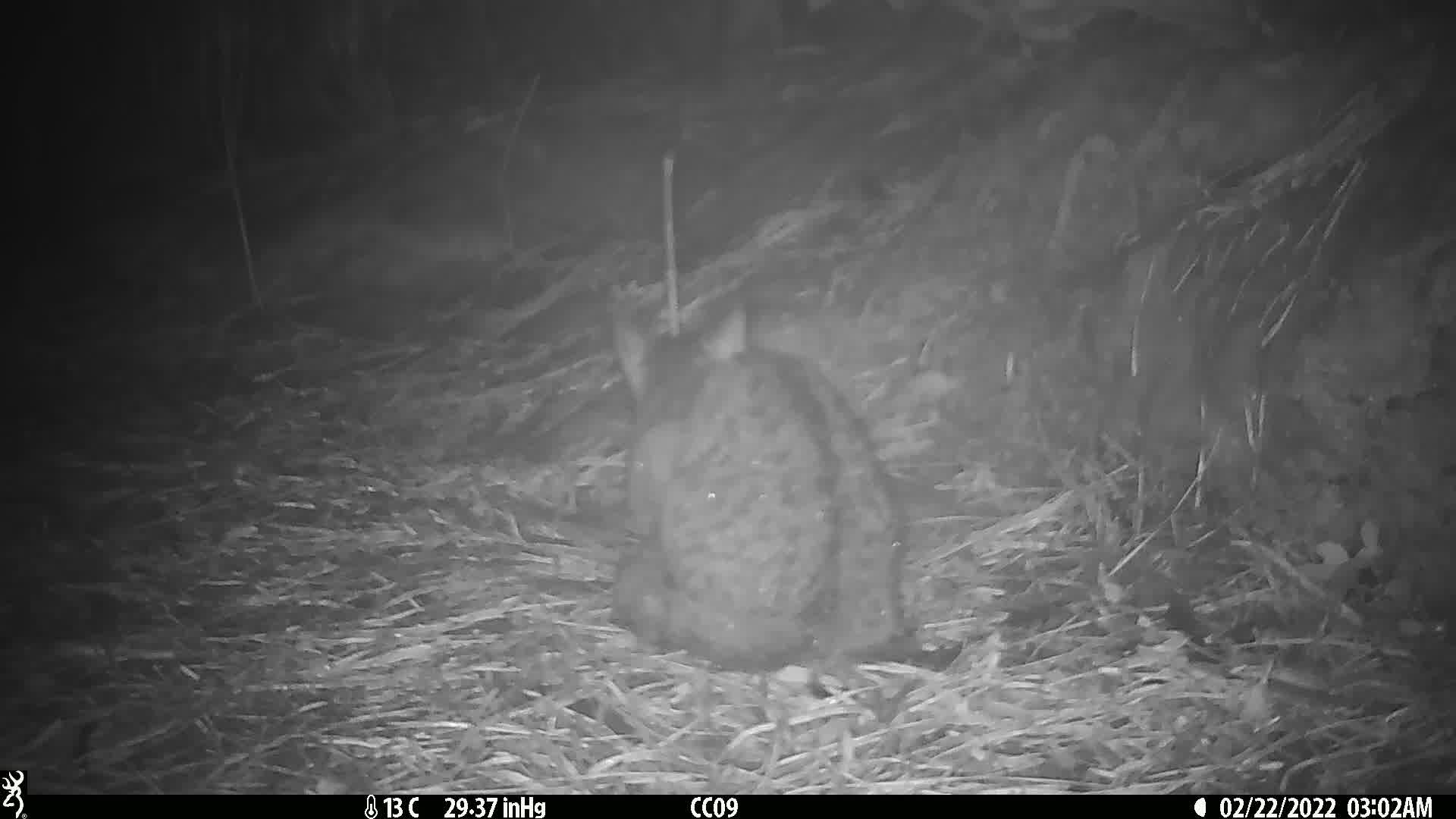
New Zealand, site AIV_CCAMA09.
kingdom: Animalia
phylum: Chordata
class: Mammalia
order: Carnivora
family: Felidae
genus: Felis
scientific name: Felis catus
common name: domestic cat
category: cat